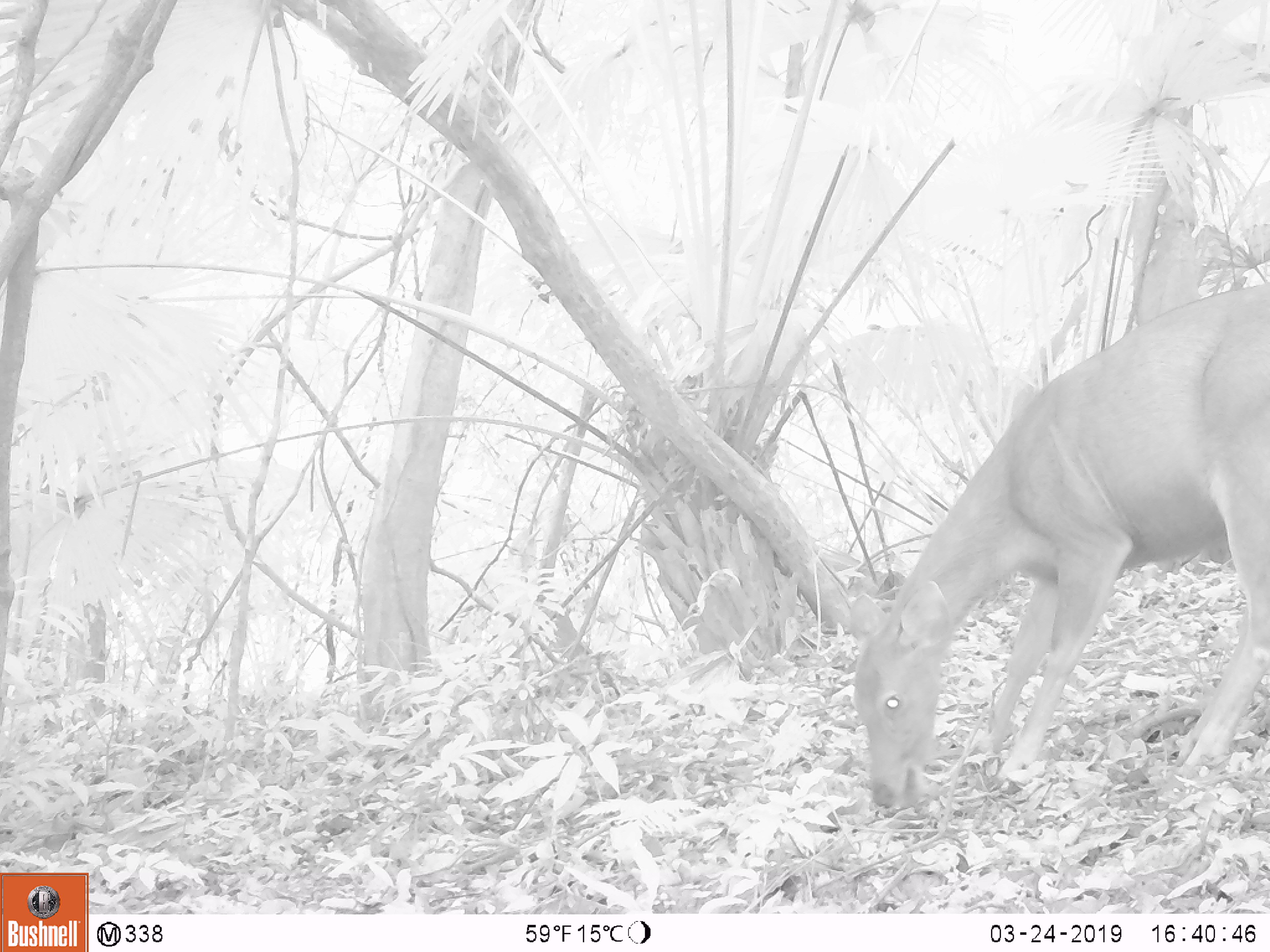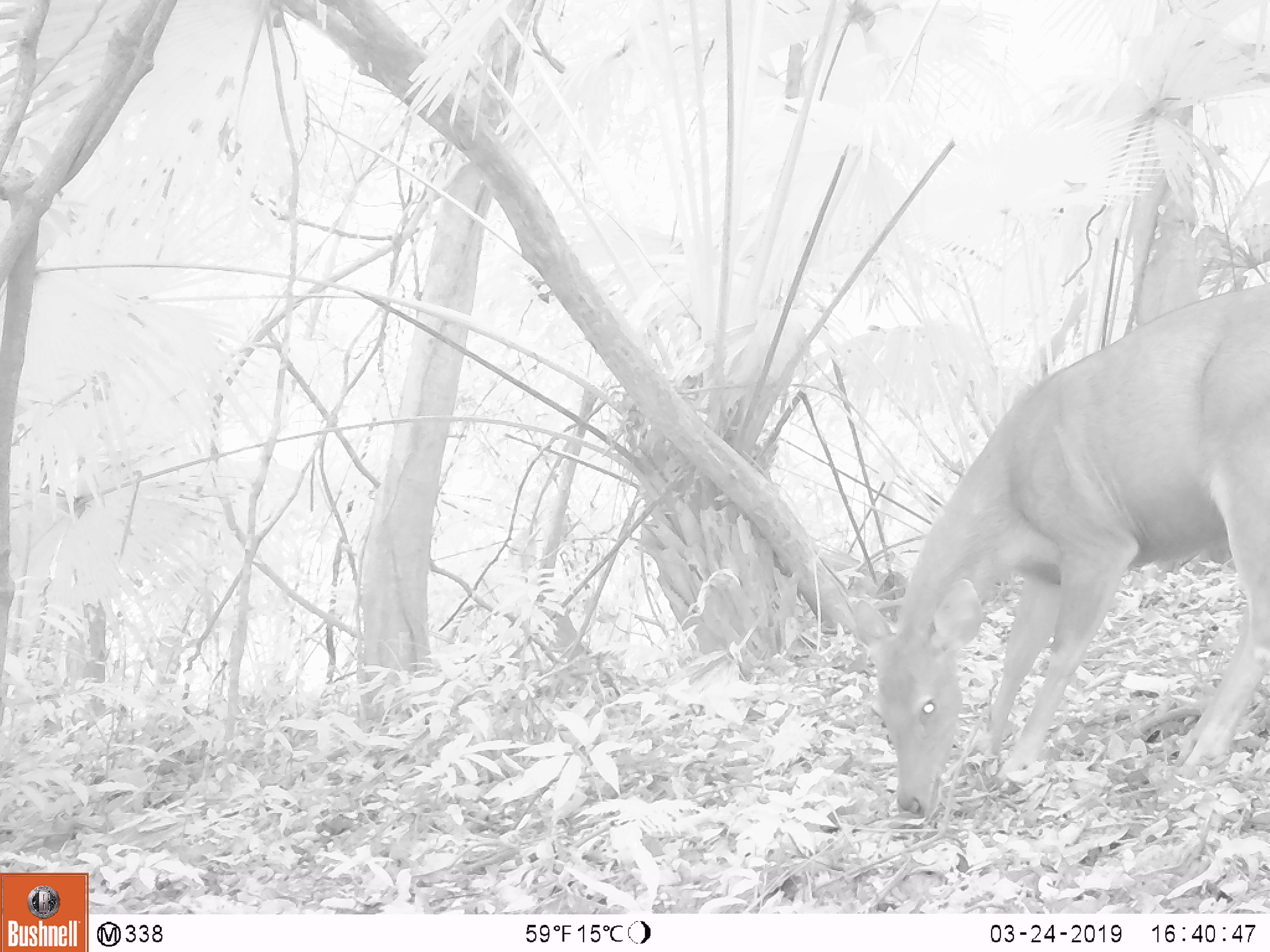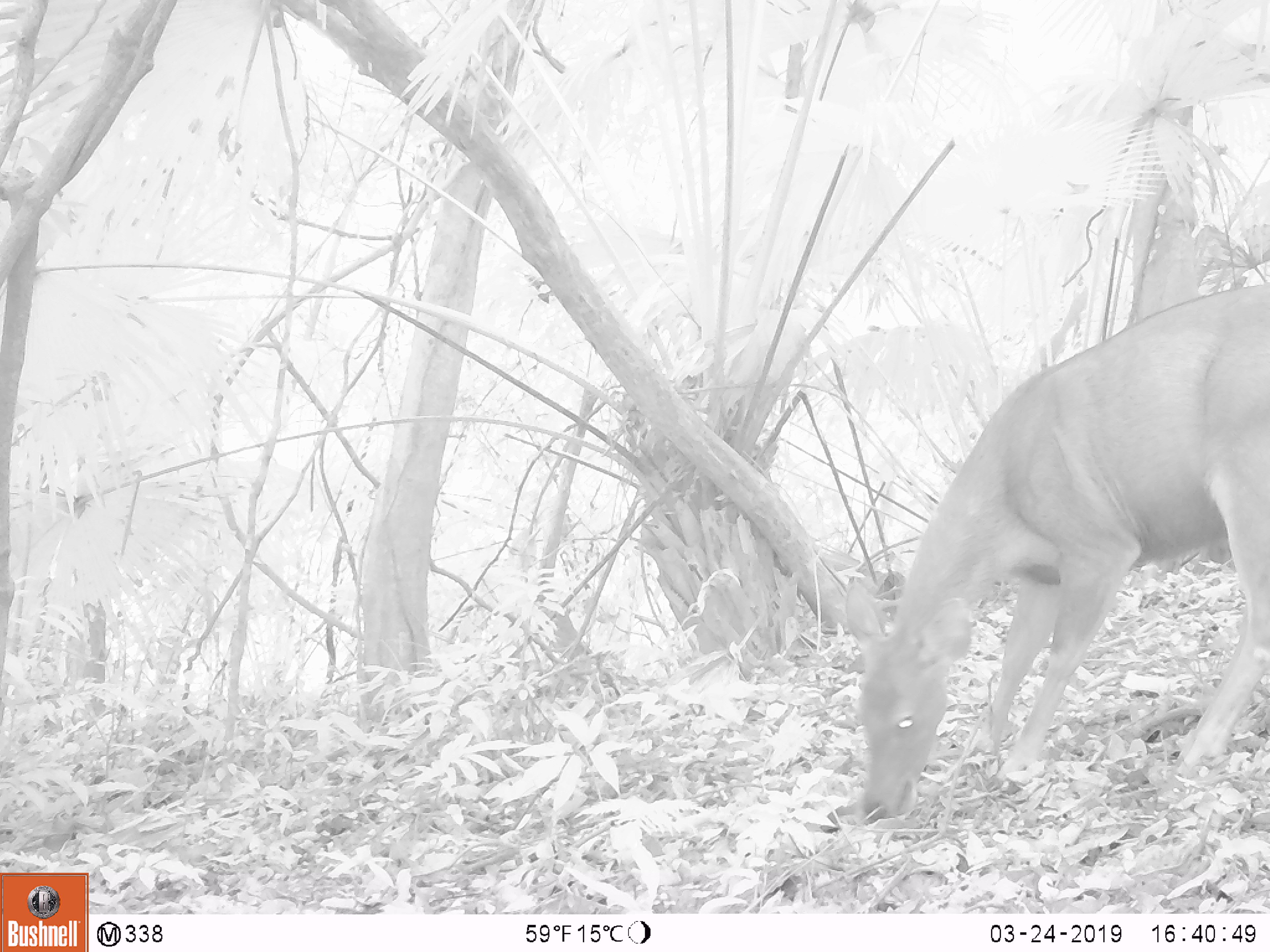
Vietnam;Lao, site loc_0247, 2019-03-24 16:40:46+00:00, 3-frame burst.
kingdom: Animalia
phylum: Chordata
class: Mammalia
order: Artiodactyla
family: Cervidae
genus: Rusa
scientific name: Rusa unicolor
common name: sambar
Sambar (Rusa unicolor). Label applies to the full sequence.